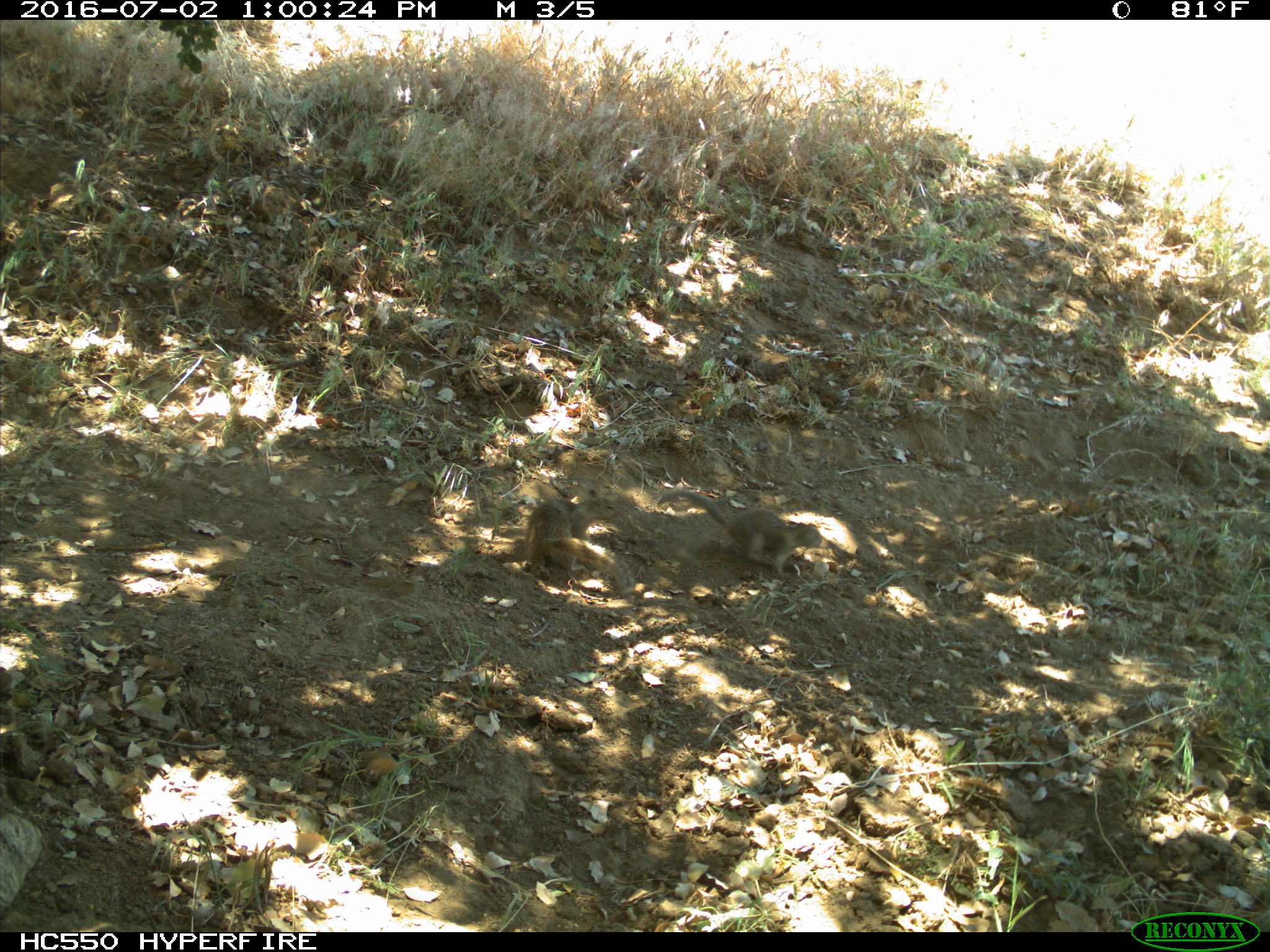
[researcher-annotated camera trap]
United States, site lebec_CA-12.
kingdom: Animalia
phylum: Chordata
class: Mammalia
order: Rodentia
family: Sciuridae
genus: Otospermophilus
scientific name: Otospermophilus beecheyi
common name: california ground squirrel